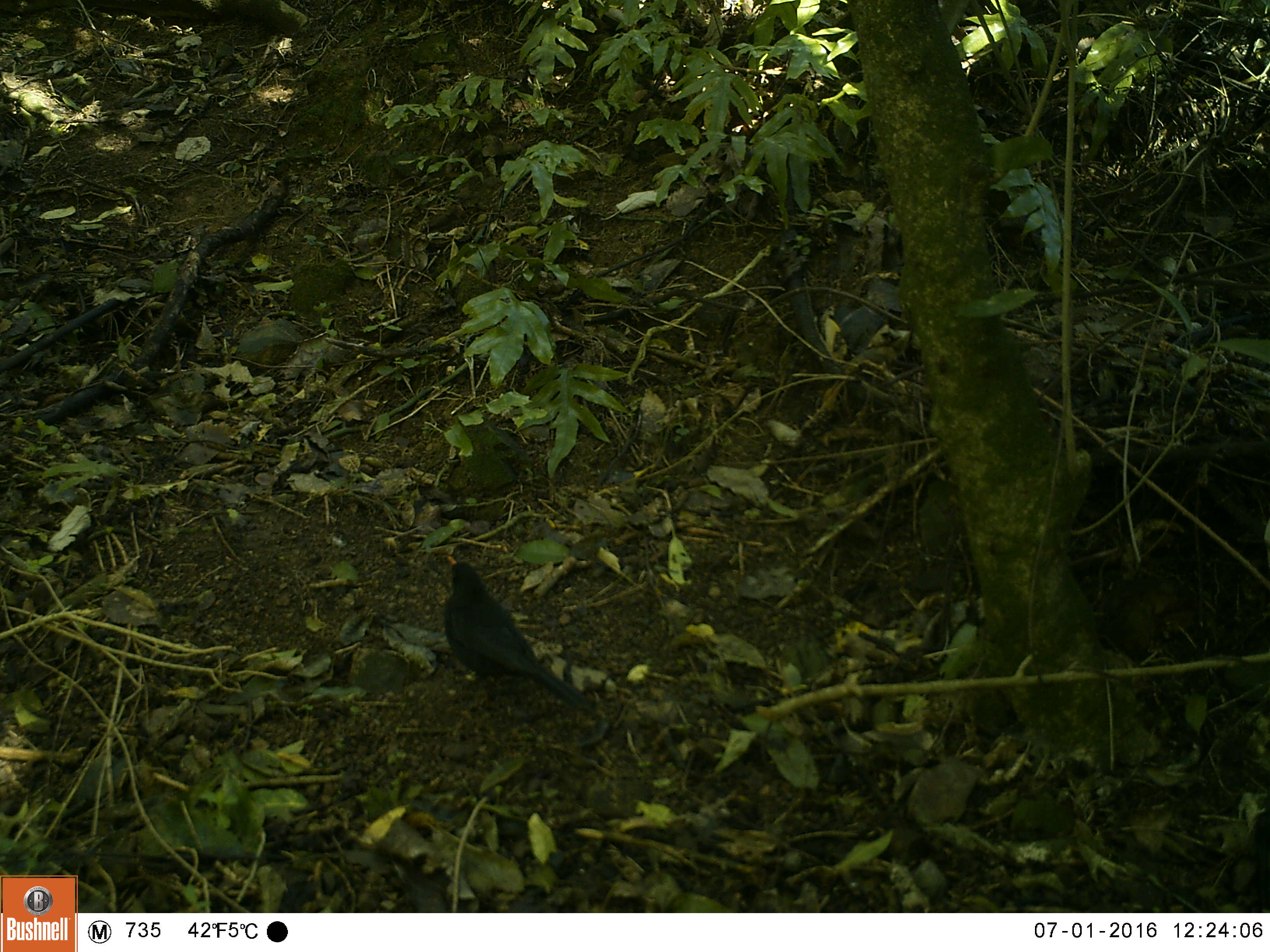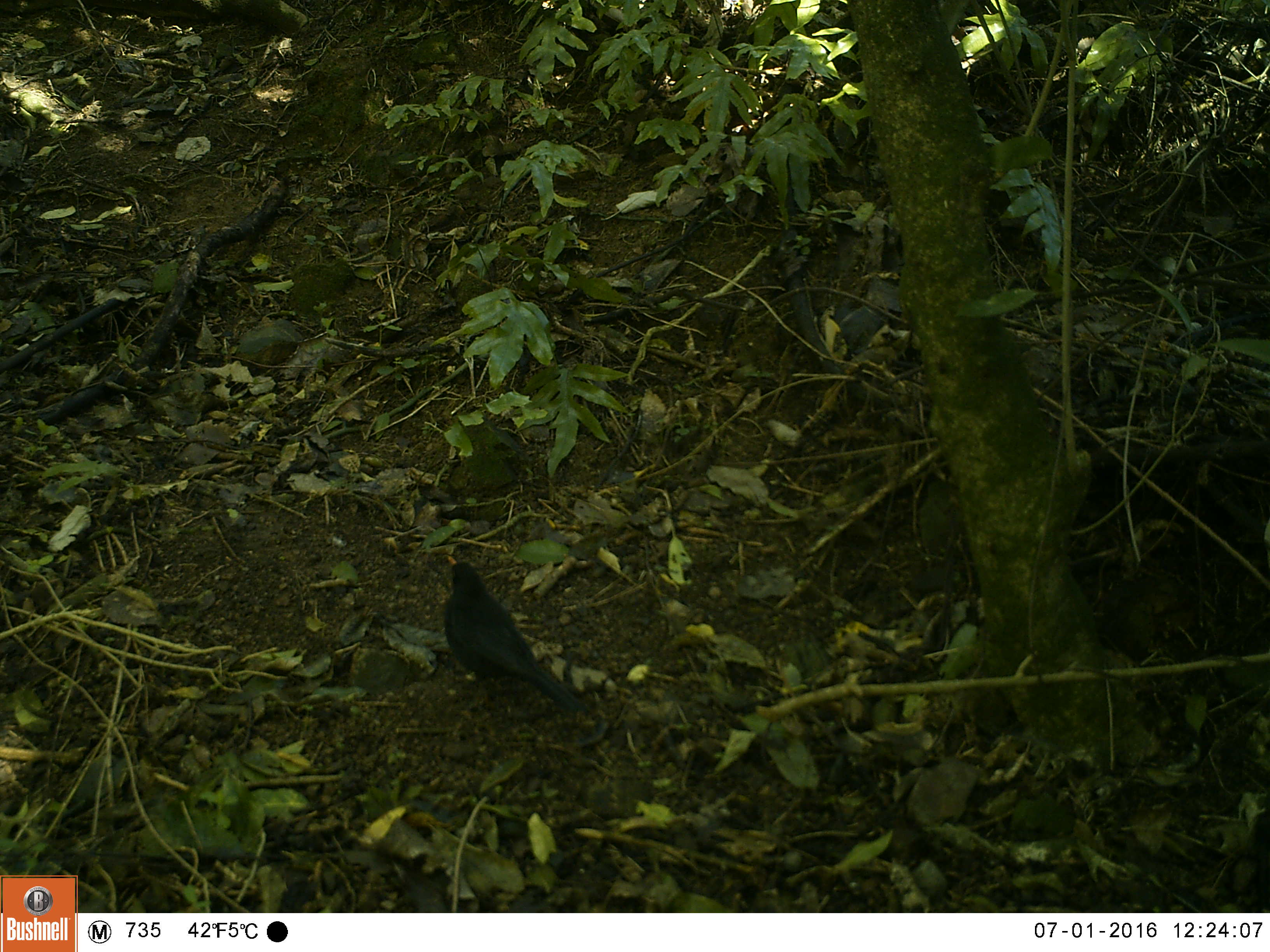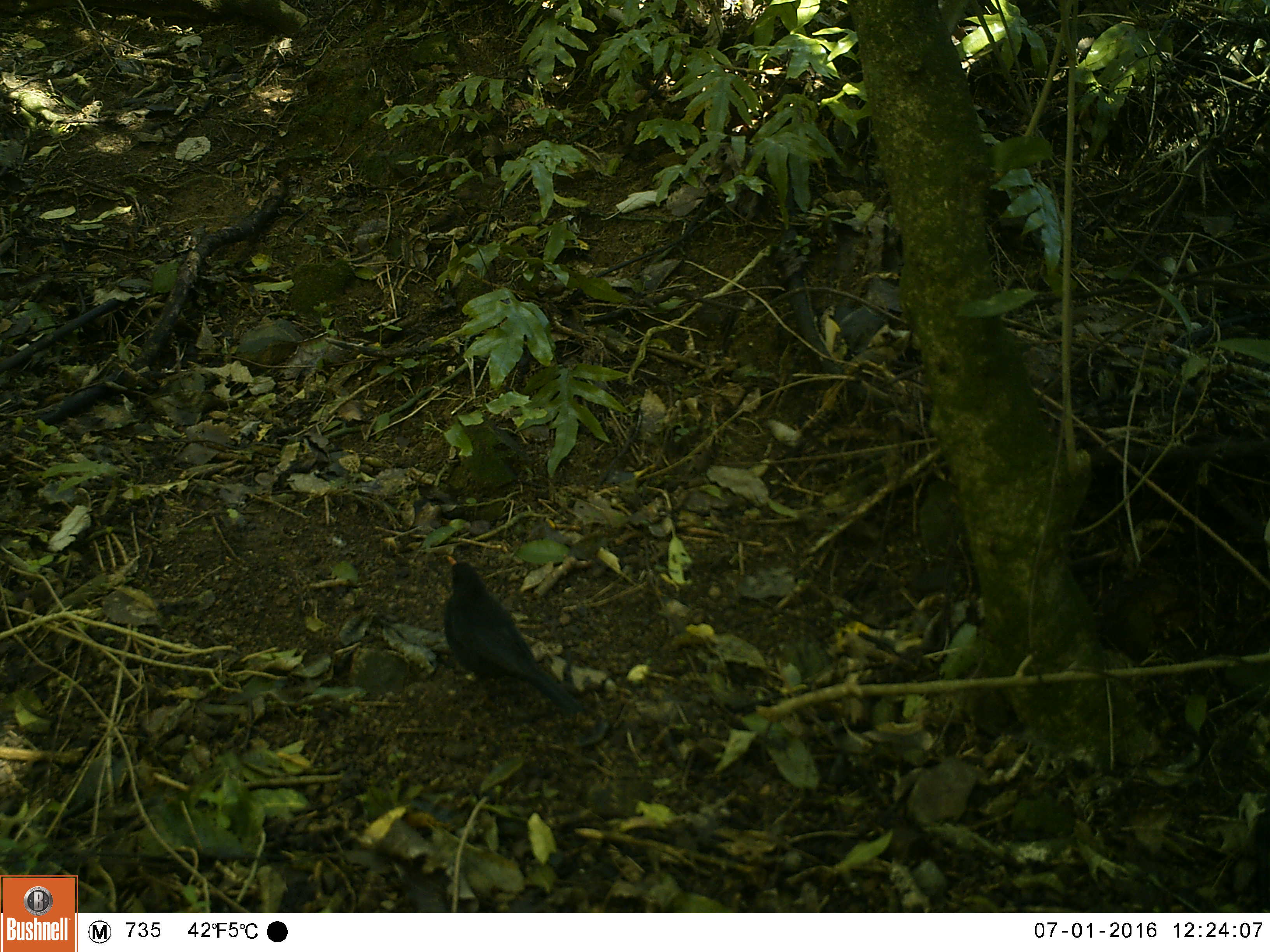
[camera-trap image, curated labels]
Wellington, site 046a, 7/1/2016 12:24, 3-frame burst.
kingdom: Animalia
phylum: Chordata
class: Aves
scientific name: Aves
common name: bird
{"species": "bird (Aves)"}